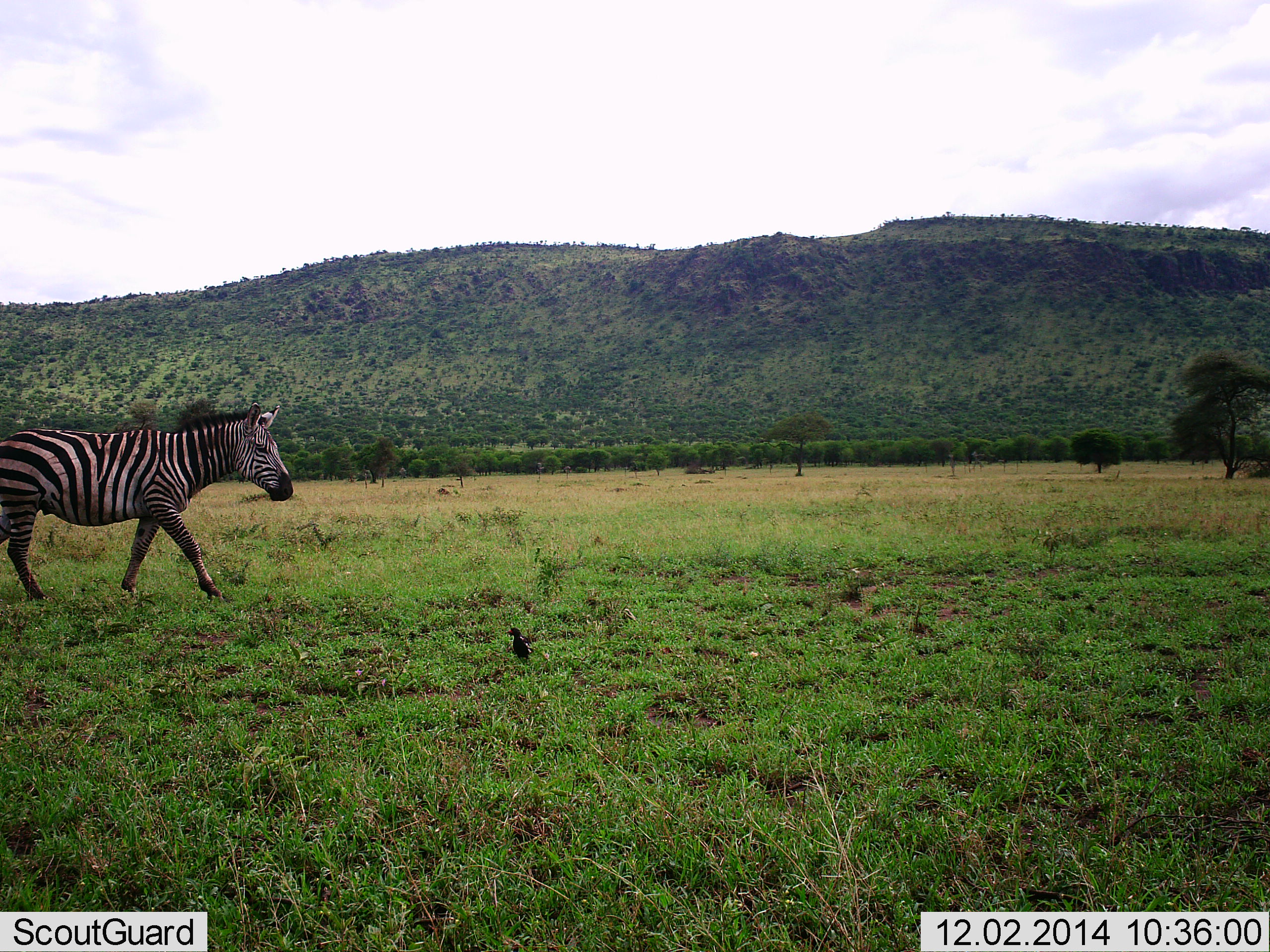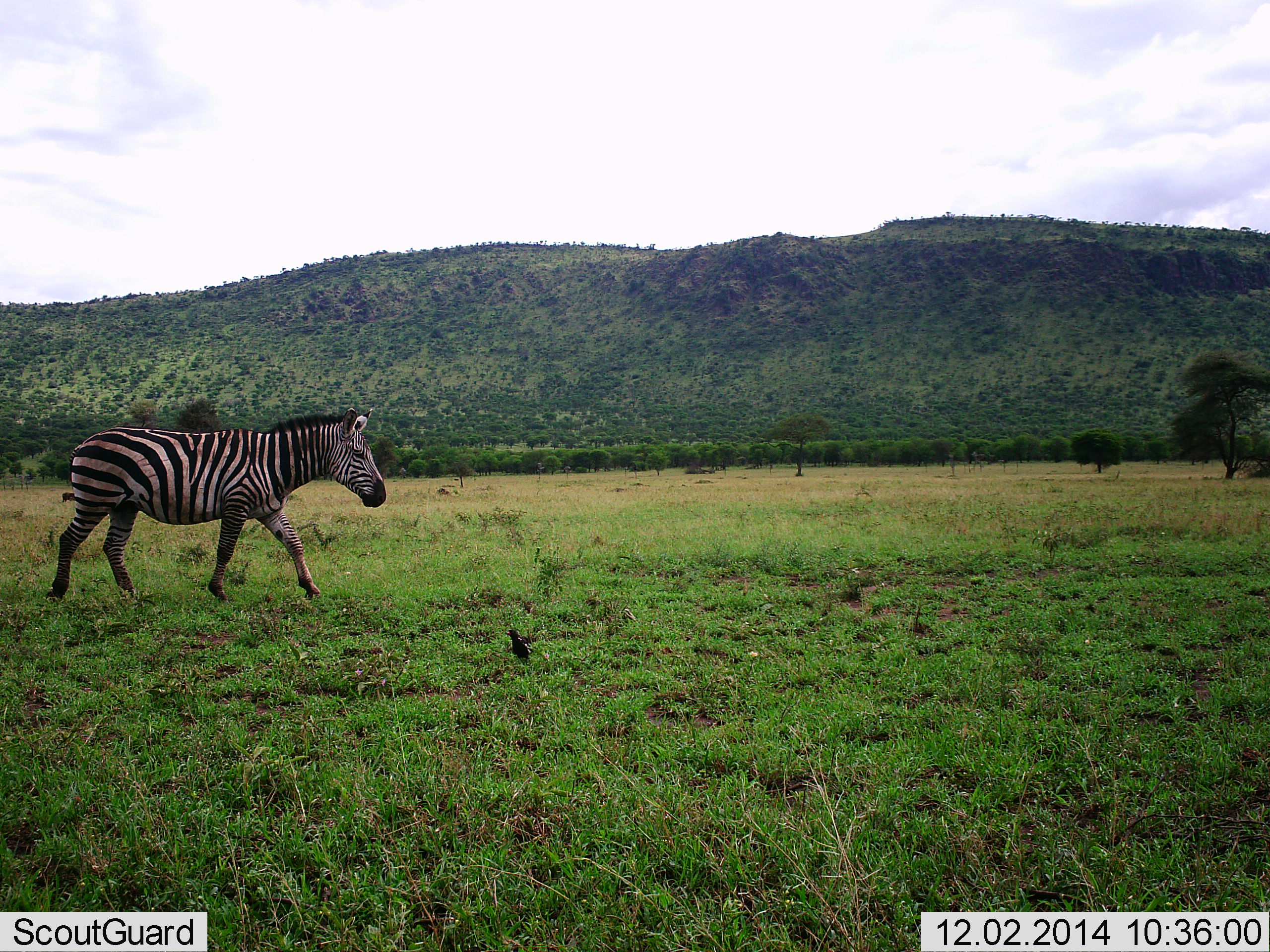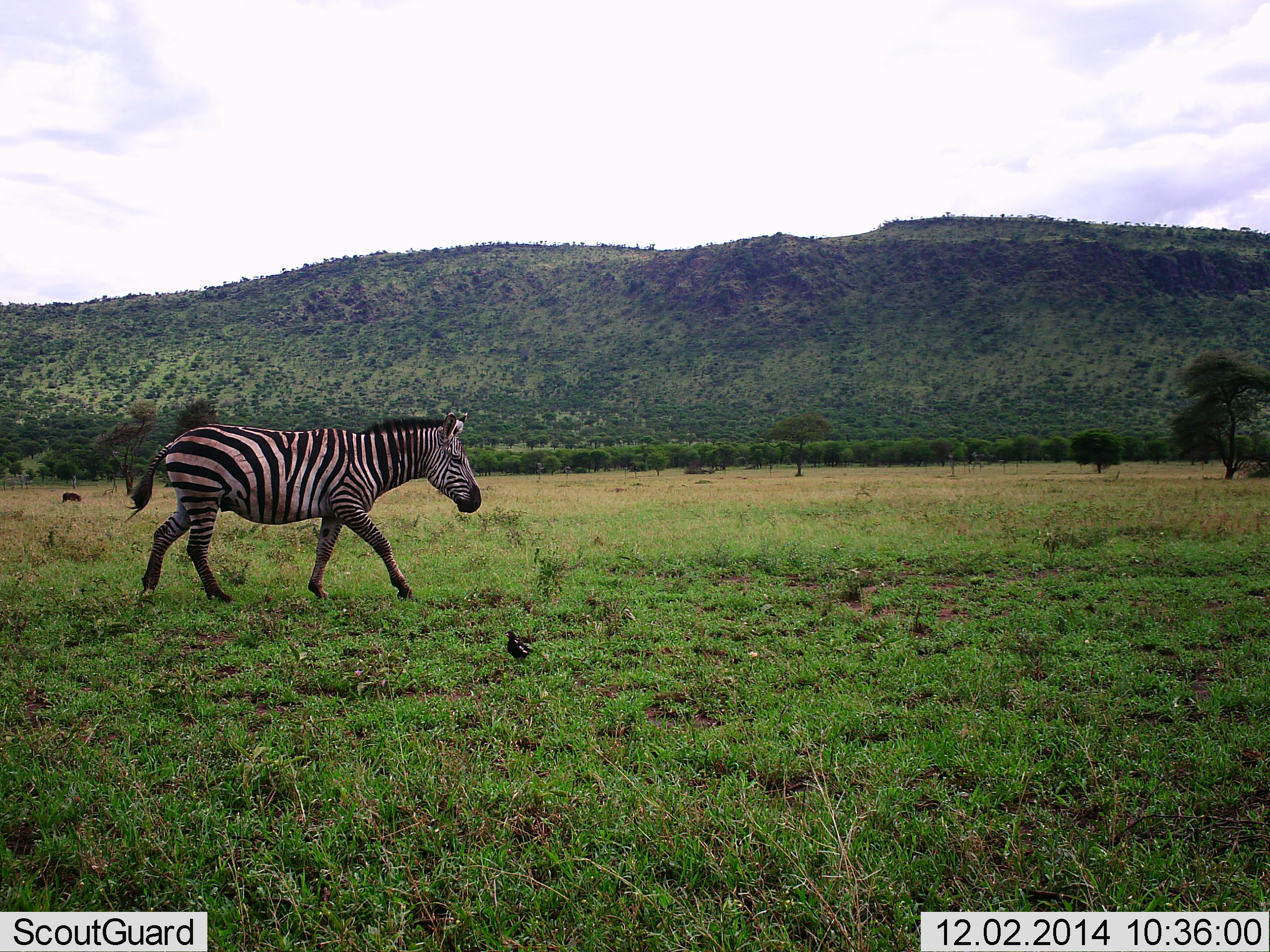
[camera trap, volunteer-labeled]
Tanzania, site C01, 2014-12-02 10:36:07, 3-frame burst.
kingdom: Animalia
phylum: Chordata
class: Aves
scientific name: Aves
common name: bird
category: otherbird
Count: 1.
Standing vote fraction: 80%.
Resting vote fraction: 10%.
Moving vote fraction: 0%.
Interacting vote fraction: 10%.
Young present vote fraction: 0%.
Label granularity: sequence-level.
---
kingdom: Animalia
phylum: Chordata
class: Mammalia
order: Perissodactyla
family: Equidae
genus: Equus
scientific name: Equus quagga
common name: plains zebra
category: zebra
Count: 1.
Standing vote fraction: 6%.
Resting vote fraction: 0%.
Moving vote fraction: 100%.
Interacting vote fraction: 0%.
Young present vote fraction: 0%.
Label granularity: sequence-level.